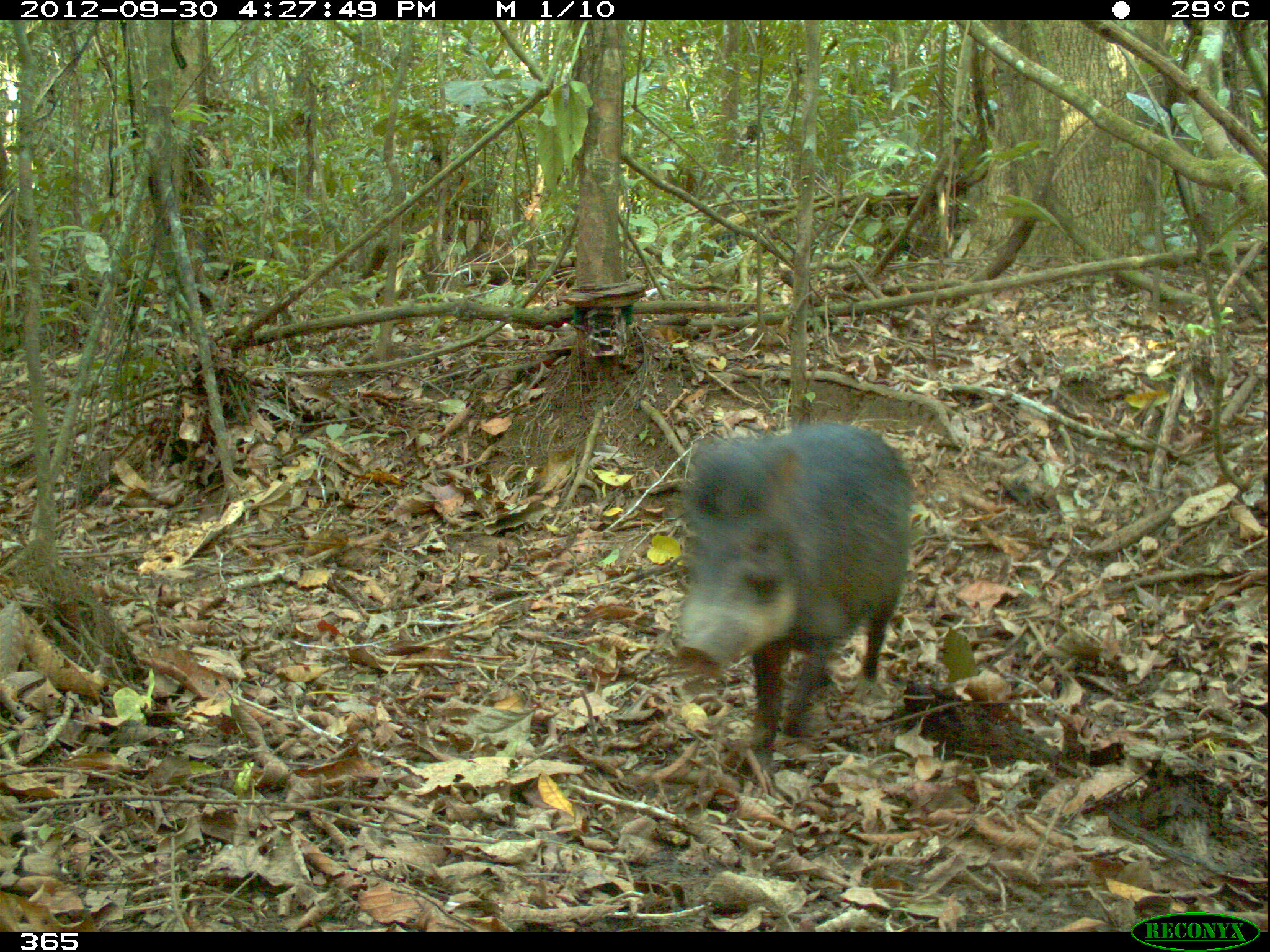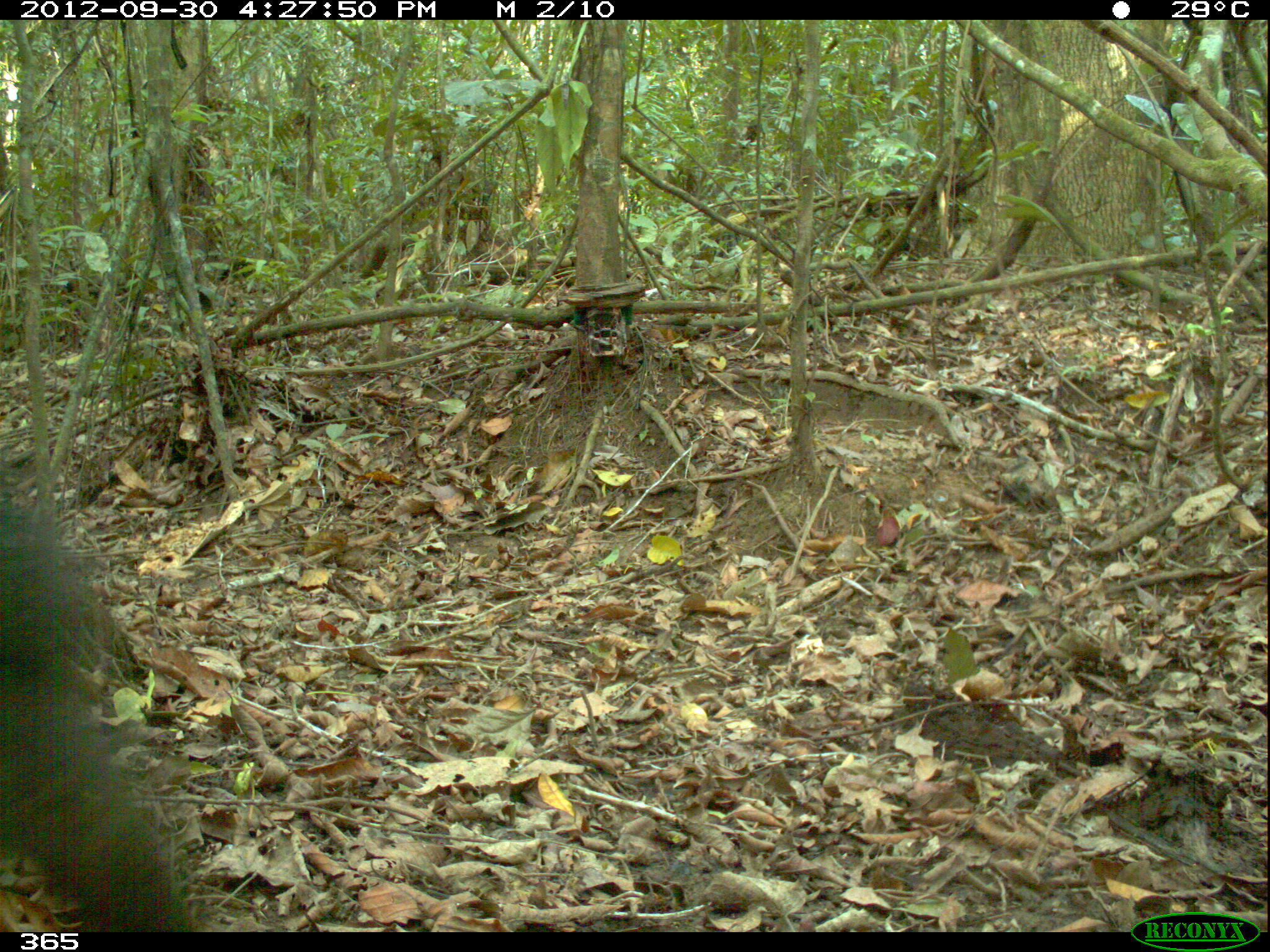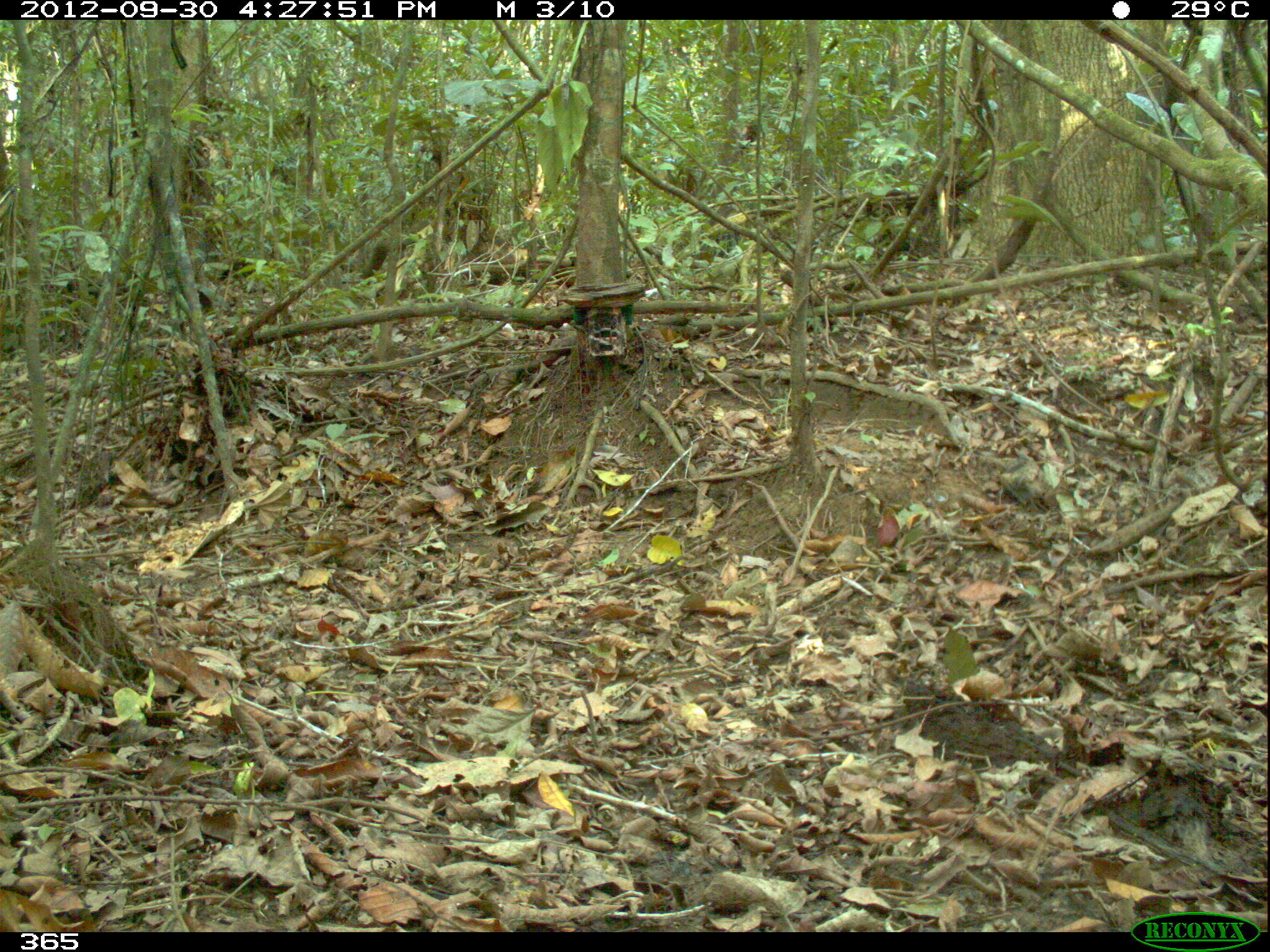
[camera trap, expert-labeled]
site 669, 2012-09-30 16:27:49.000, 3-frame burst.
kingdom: Animalia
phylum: Chordata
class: Mammalia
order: Artiodactyla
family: Tayassuidae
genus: Tayassu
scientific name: Tayassu pecari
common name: white-lipped peccary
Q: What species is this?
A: Tayassu pecari (white-lipped peccary).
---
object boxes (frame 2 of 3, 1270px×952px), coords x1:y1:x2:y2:
tayassu pecari: 0:493:193:930